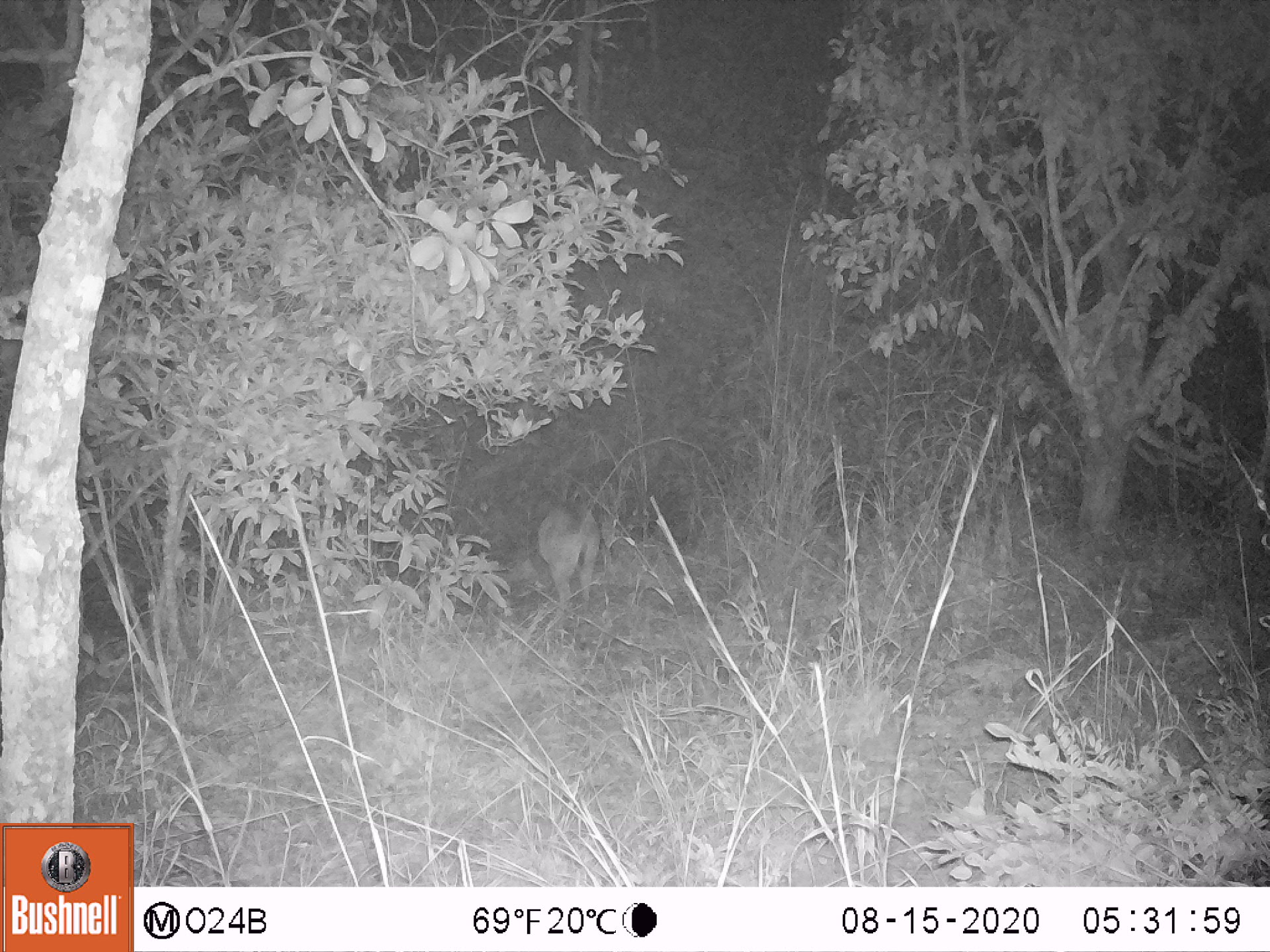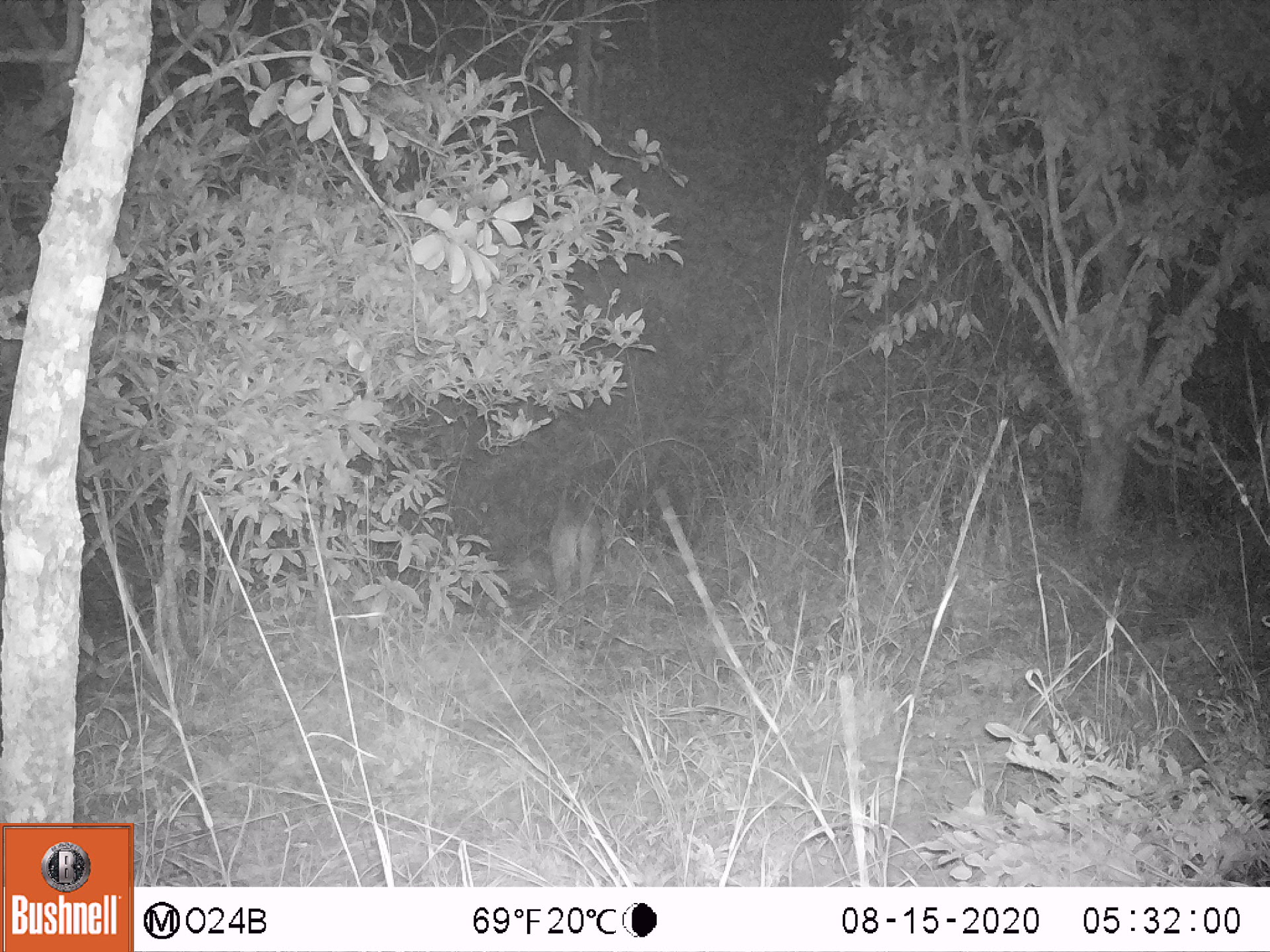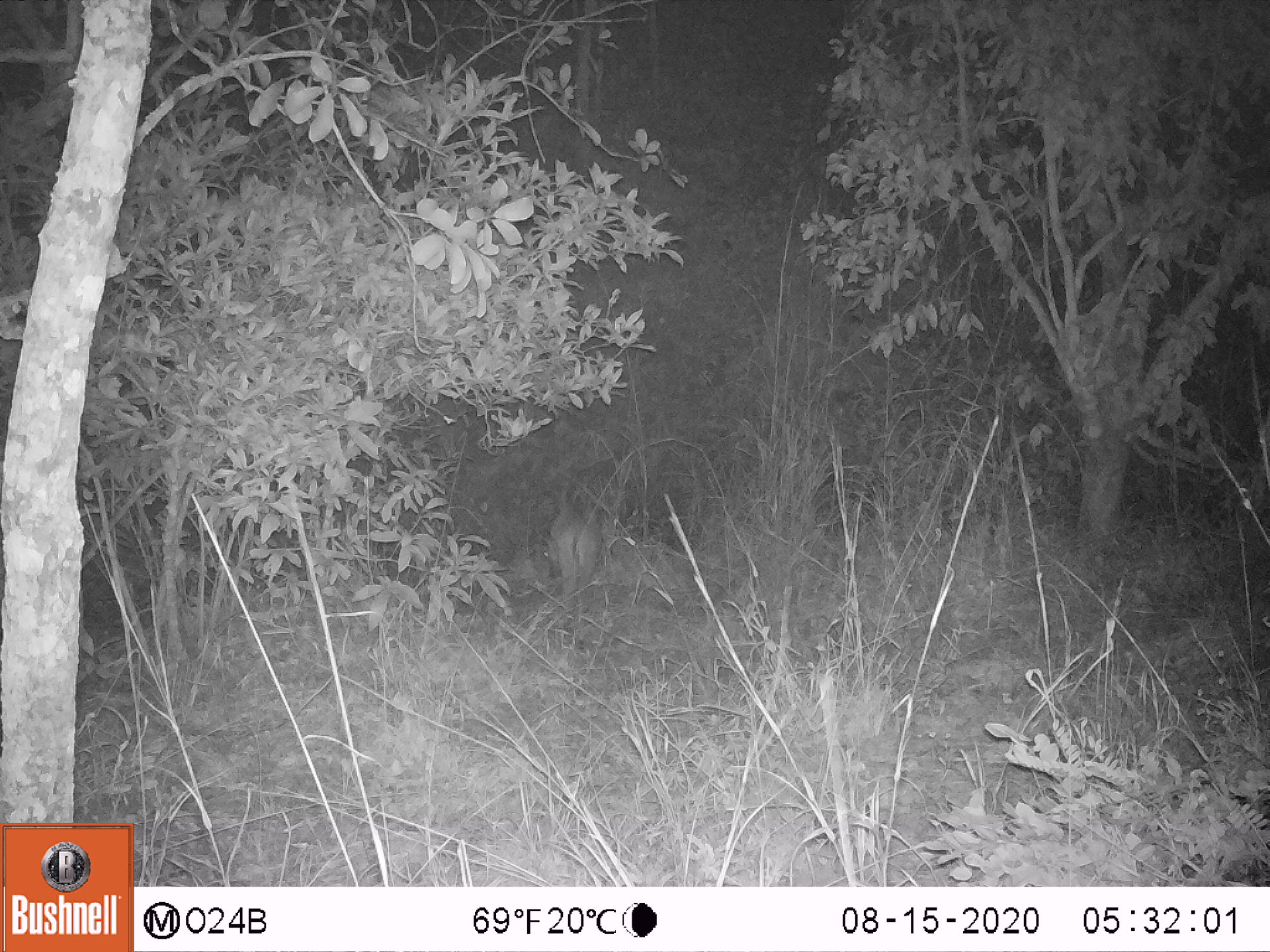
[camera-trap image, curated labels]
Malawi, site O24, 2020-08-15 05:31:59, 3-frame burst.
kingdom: Animalia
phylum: Chordata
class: Mammalia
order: Artiodactyla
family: Bovidae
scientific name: Antilopinae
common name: small antelope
Small antelope (Antilopinae), count 1.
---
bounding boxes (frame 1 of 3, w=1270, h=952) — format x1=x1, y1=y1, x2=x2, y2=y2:
small antelope: x1=524, y1=488, x2=621, y2=636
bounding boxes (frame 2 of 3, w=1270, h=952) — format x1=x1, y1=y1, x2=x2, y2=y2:
small antelope: x1=542, y1=488, x2=609, y2=626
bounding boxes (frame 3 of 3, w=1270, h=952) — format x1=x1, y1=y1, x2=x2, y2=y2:
small antelope: x1=530, y1=493, x2=618, y2=632